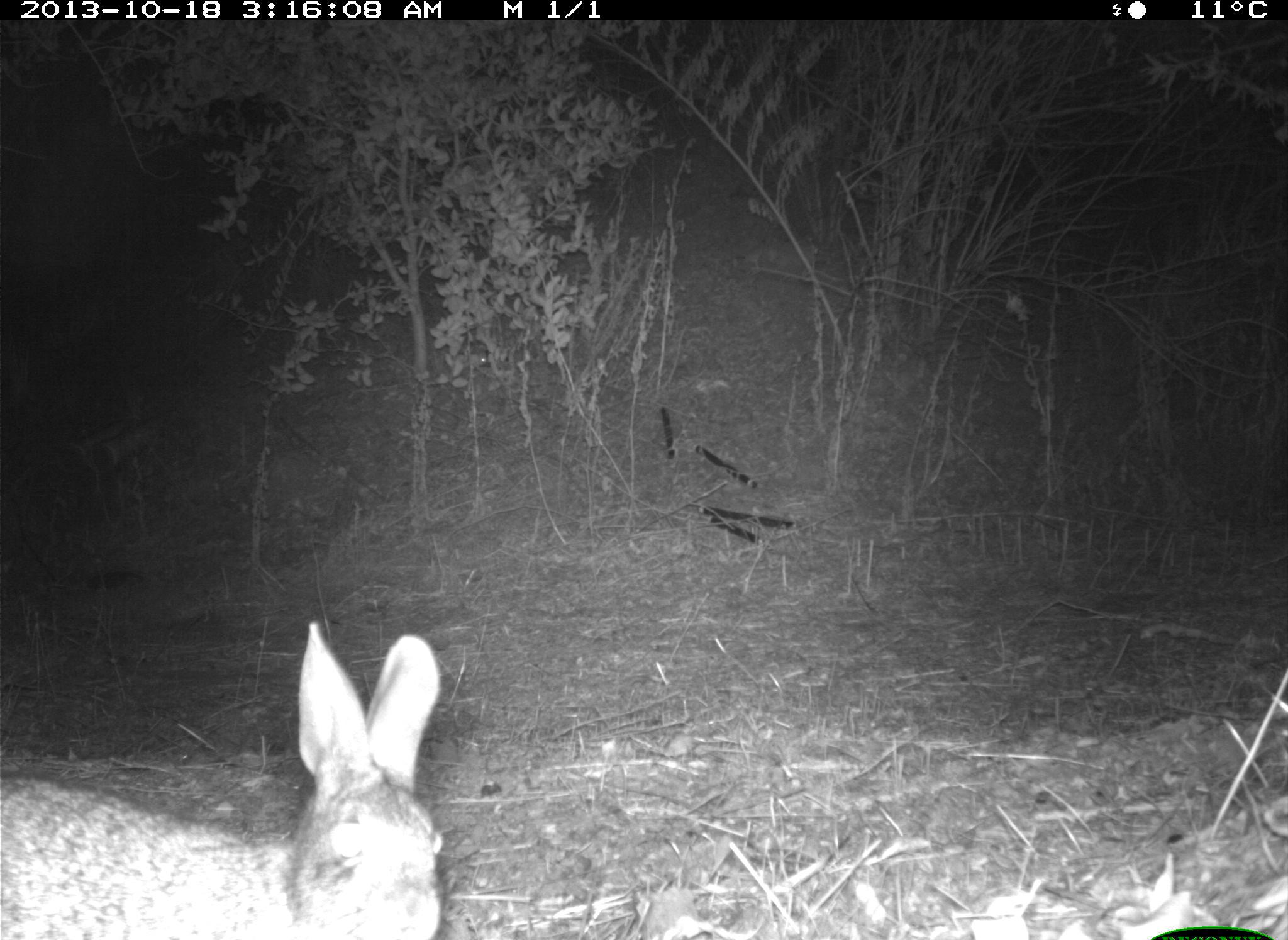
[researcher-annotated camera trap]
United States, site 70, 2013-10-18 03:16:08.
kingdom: Animalia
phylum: Chordata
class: Mammalia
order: Lagomorpha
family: Leporidae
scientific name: Leporidae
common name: rabbits and hares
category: rabbit